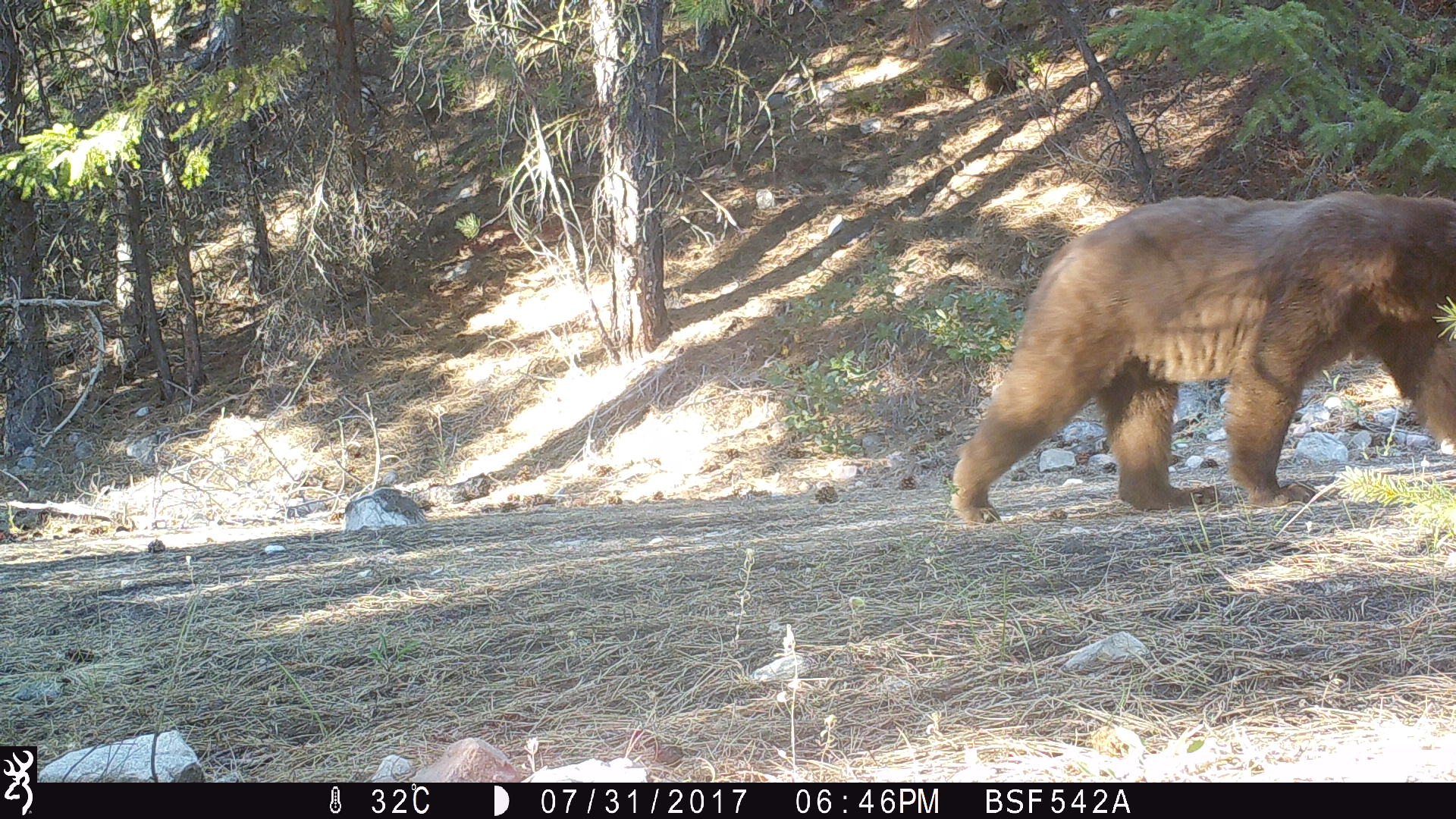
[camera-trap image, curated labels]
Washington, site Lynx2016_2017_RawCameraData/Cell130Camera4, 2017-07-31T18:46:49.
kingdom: Animalia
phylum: Chordata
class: Mammalia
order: Carnivora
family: Ursidae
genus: Ursus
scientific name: Ursus americanus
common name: american black bear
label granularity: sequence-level